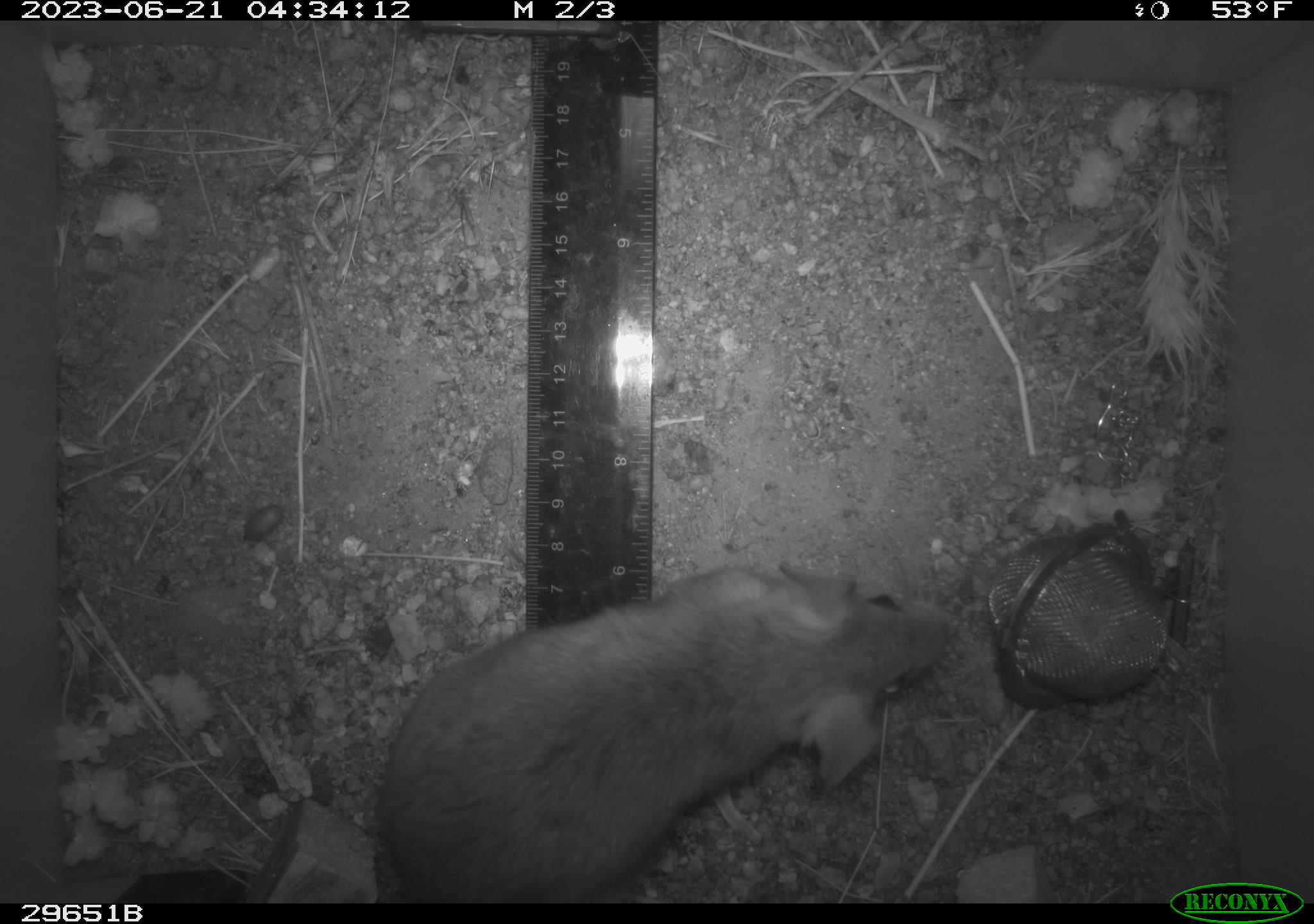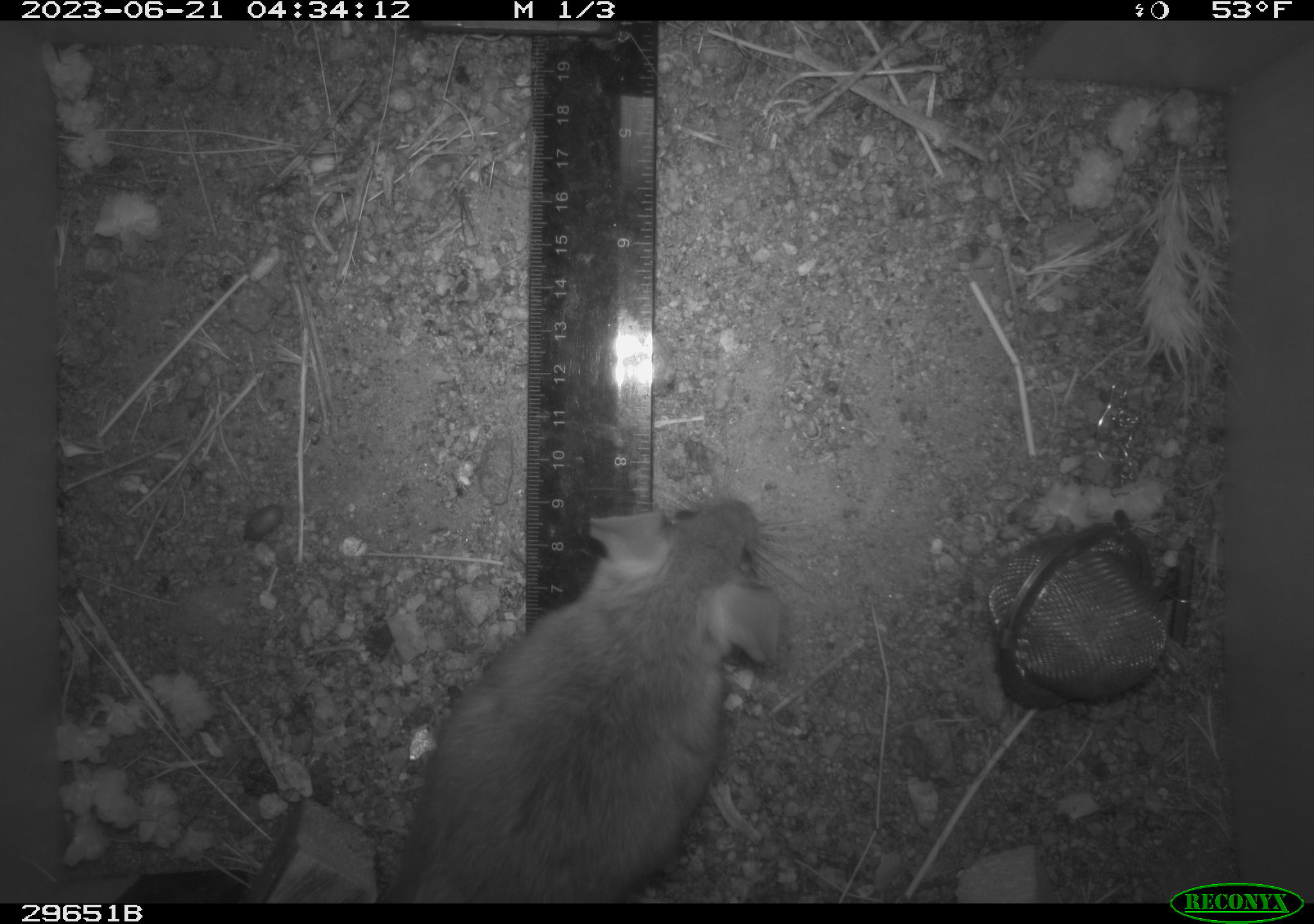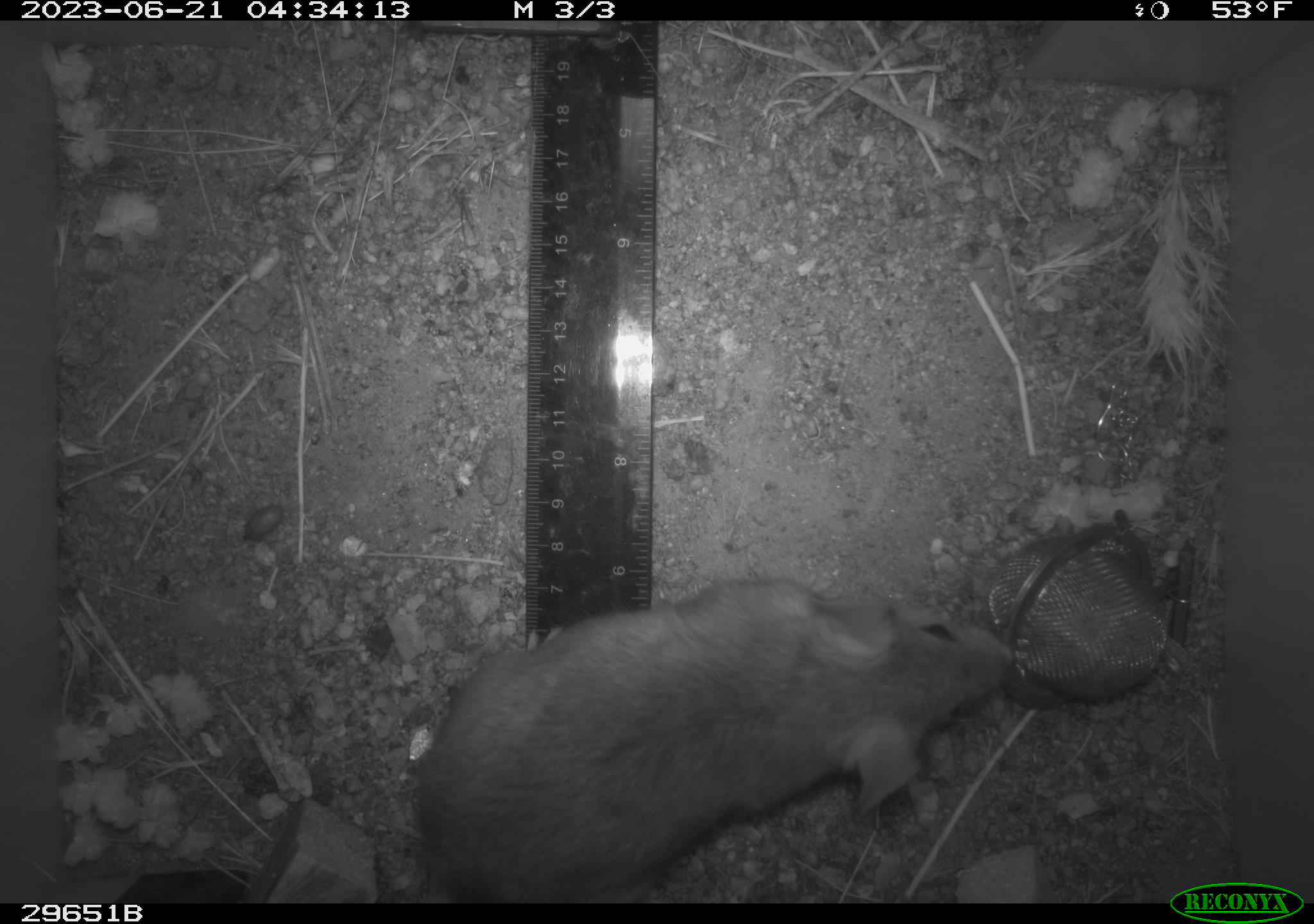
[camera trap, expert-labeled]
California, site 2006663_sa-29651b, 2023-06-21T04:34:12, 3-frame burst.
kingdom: Animalia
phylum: Chordata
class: Mammalia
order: Rodentia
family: Cricetidae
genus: Neotoma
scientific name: Neotoma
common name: pack rat or woodrat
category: neotoma species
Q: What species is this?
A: Neotoma species (pack rat or woodrat) (Neotoma).